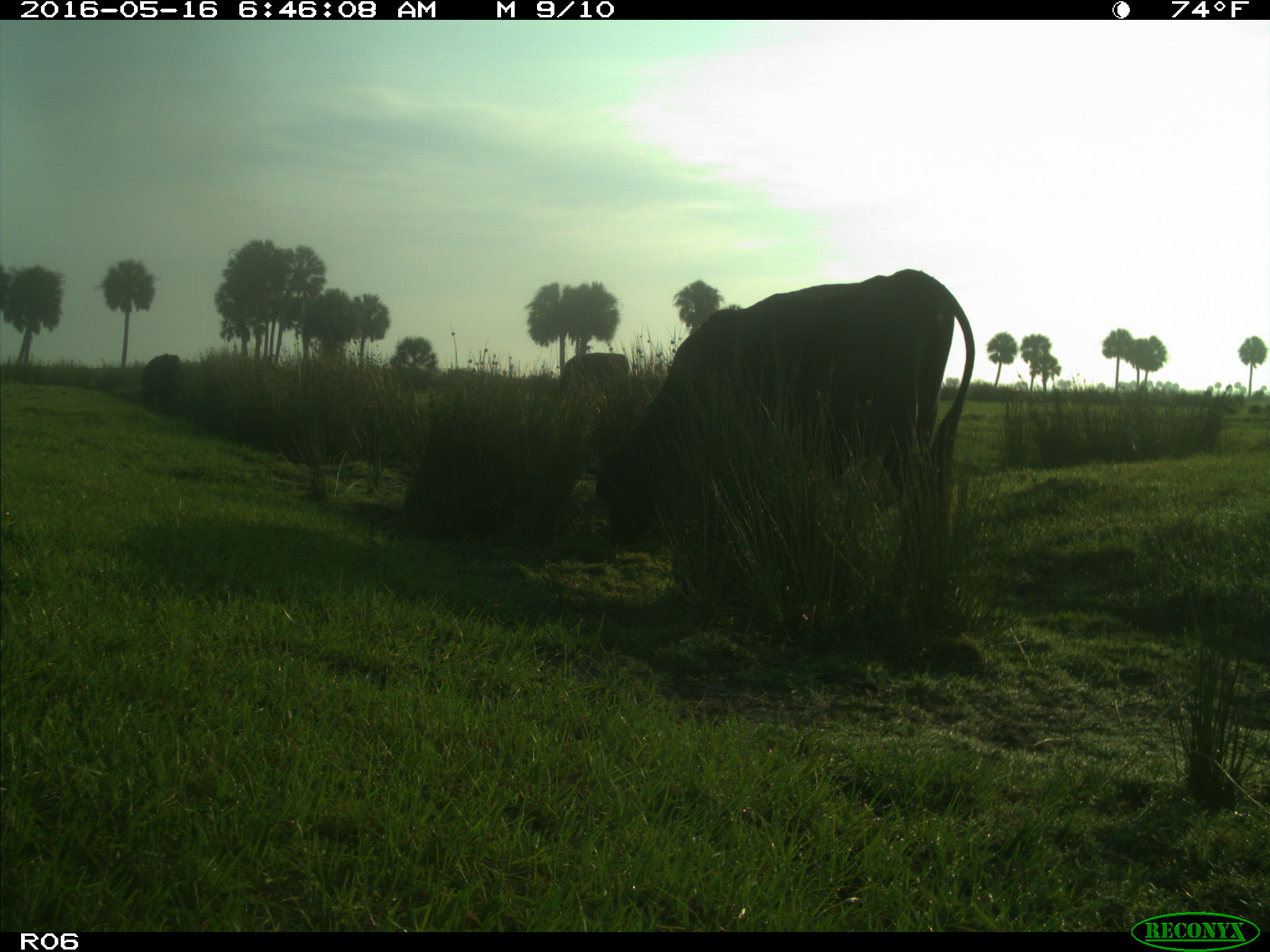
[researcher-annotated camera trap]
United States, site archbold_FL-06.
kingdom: Animalia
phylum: Chordata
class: Mammalia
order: Artiodactyla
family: Bovidae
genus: Bos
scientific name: Bos taurus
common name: domestic cow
Bos taurus (domestic cow).